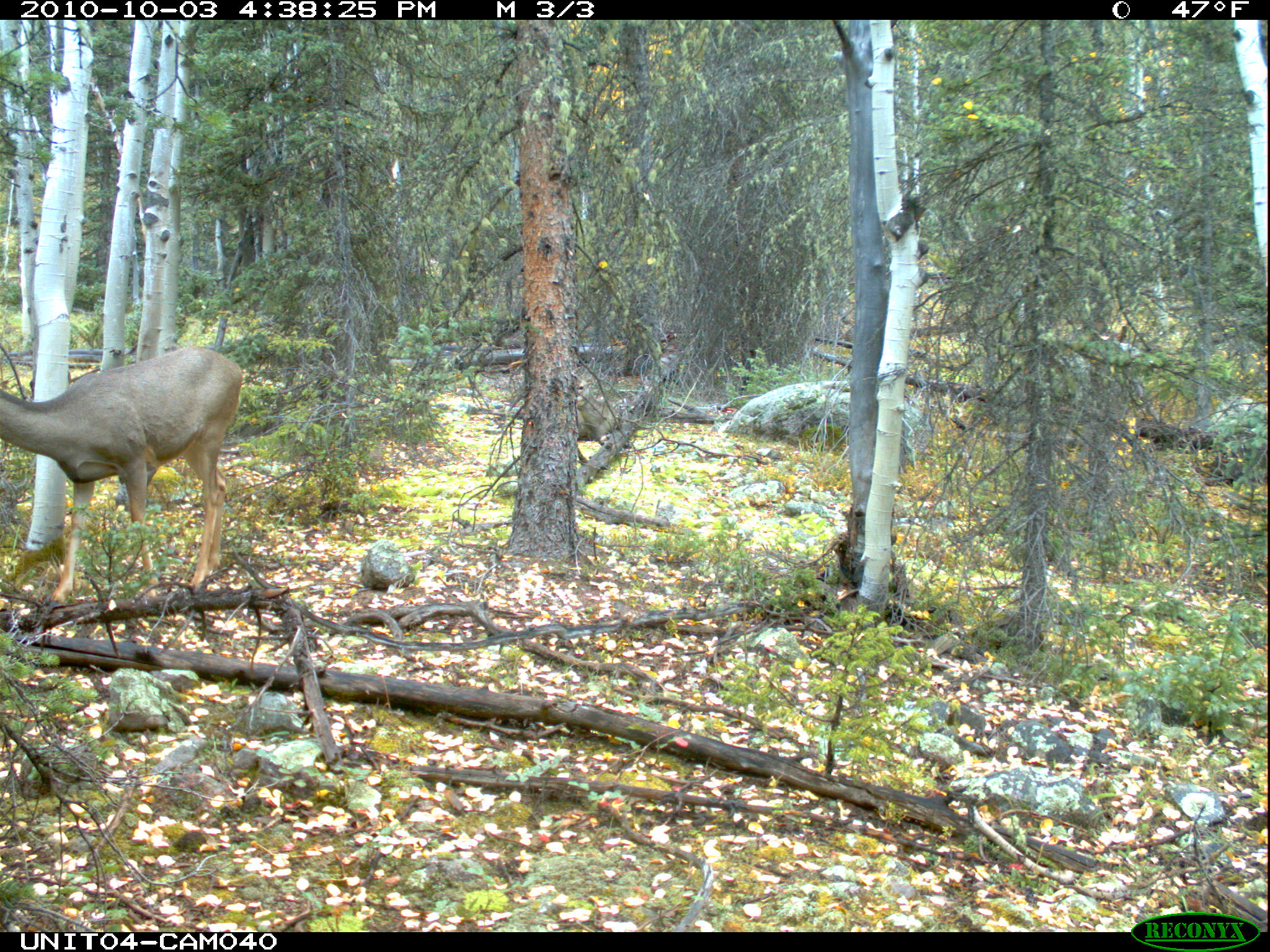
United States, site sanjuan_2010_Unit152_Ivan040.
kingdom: Animalia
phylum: Chordata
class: Mammalia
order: Artiodactyla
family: Cervidae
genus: Odocoileus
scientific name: Odocoileus hemionus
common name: mule deer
Odocoileus hemionus (mule deer).